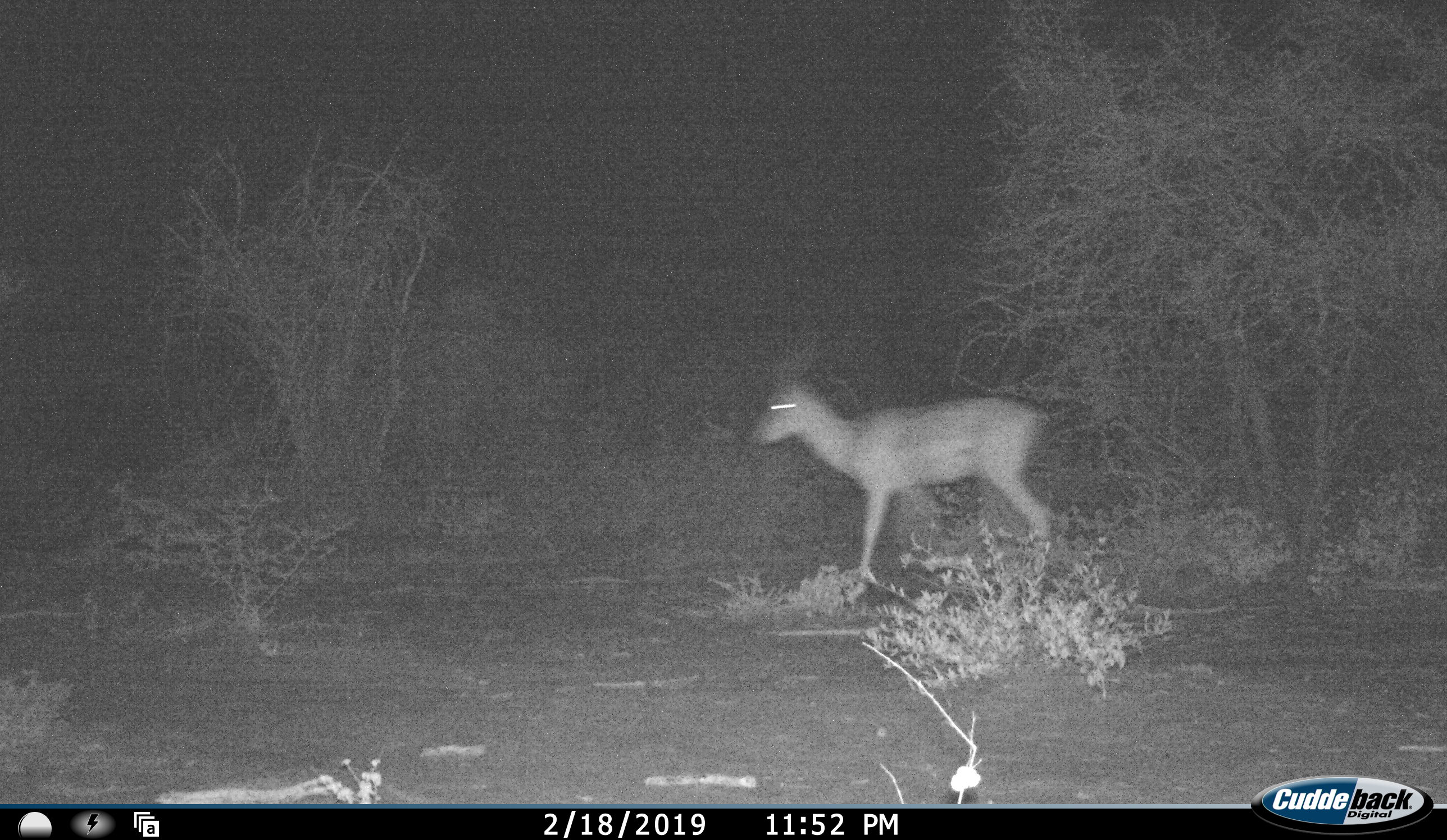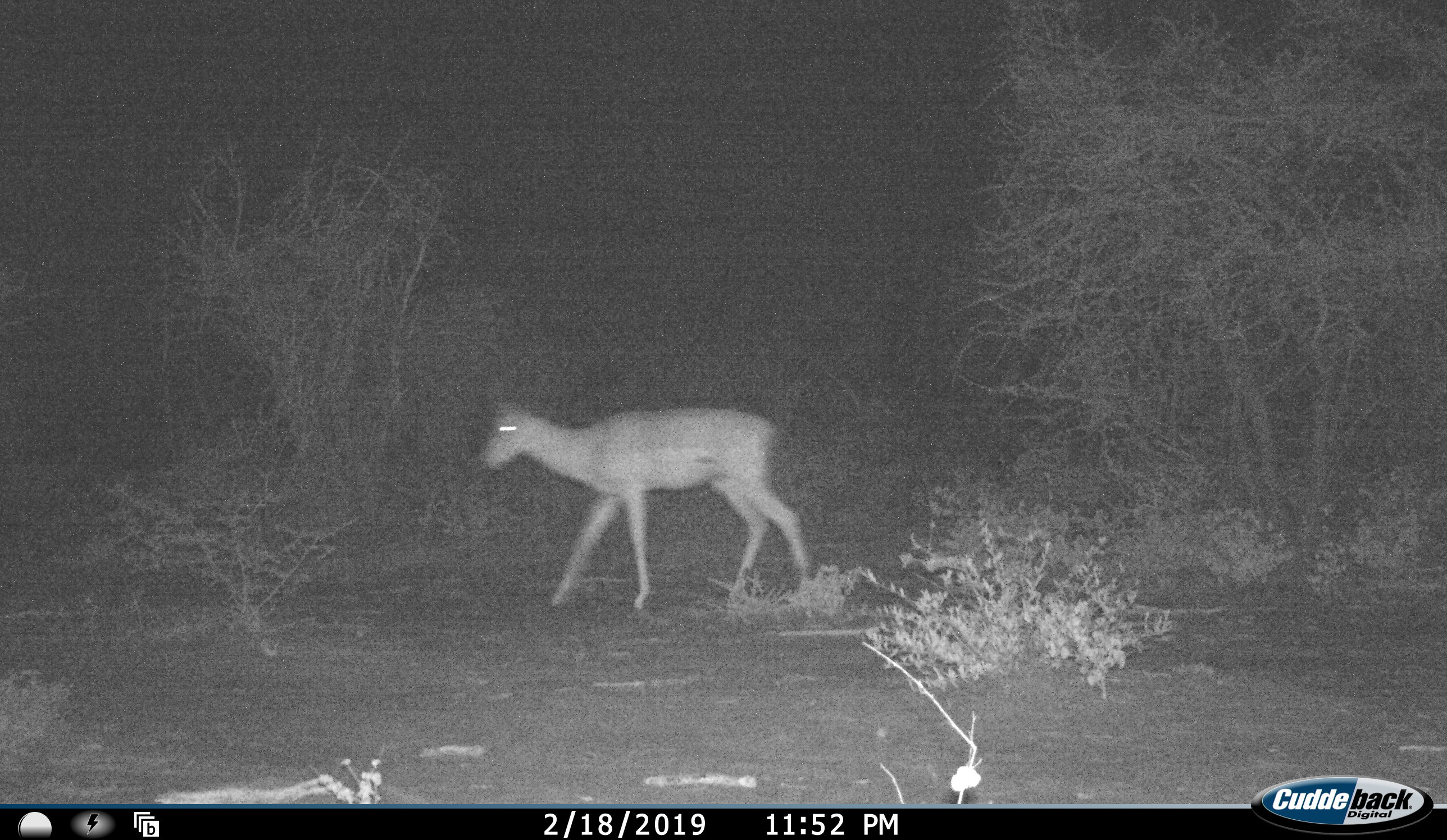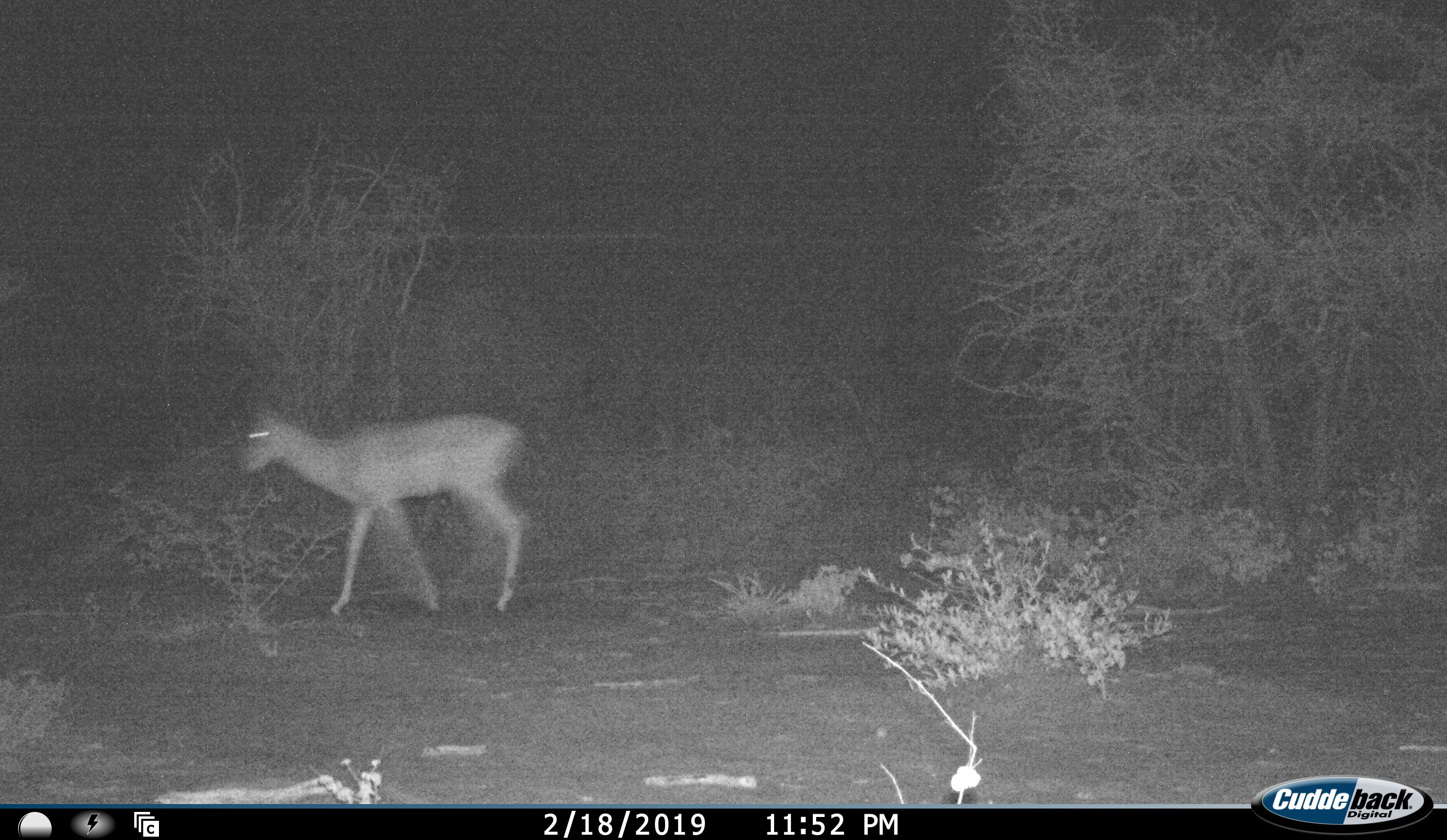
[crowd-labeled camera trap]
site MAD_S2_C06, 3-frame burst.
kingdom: Animalia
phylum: Chordata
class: Mammalia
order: Artiodactyla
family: Bovidae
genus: Aepyceros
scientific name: Aepyceros melampus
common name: impala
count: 1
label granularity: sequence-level